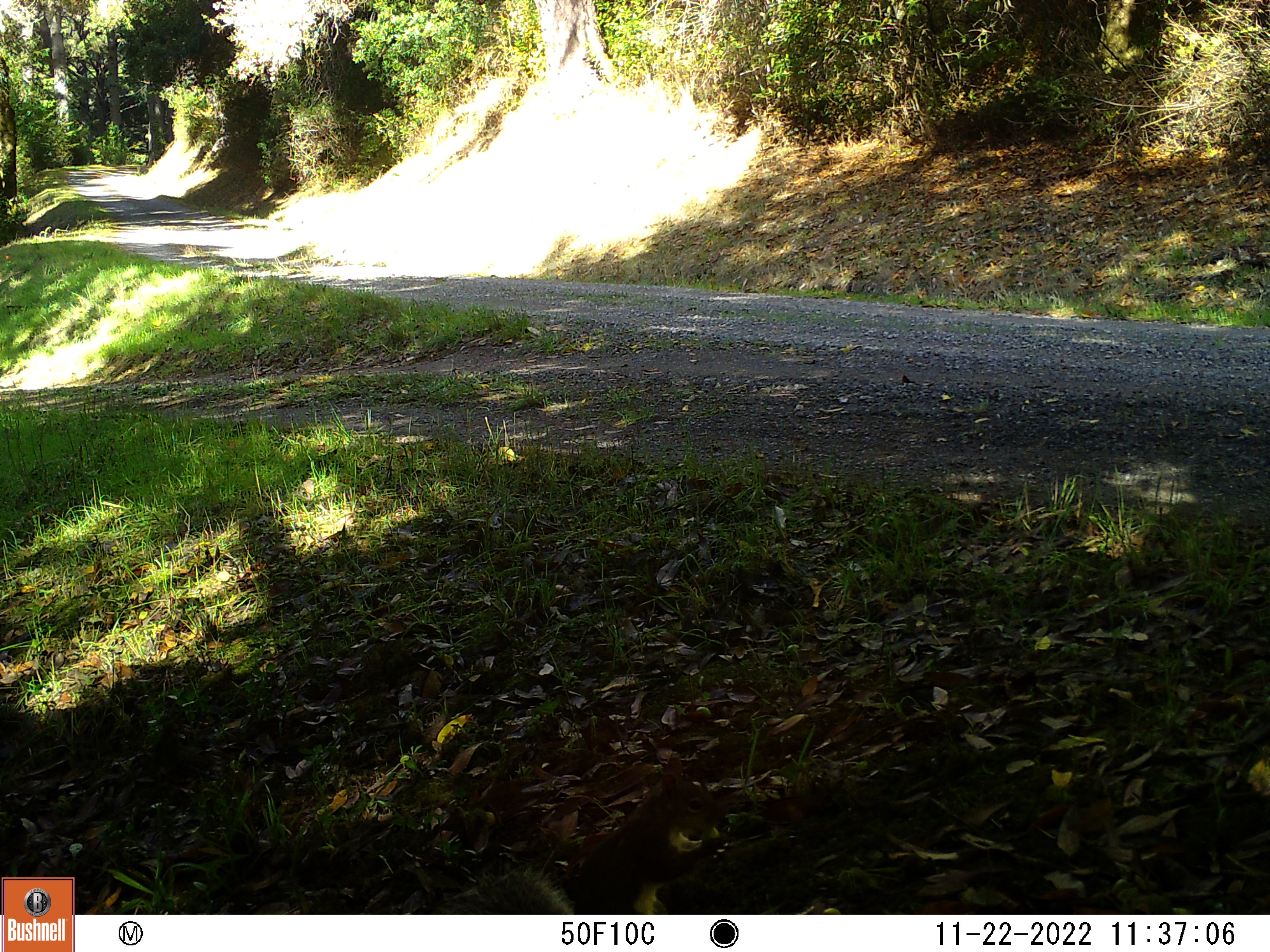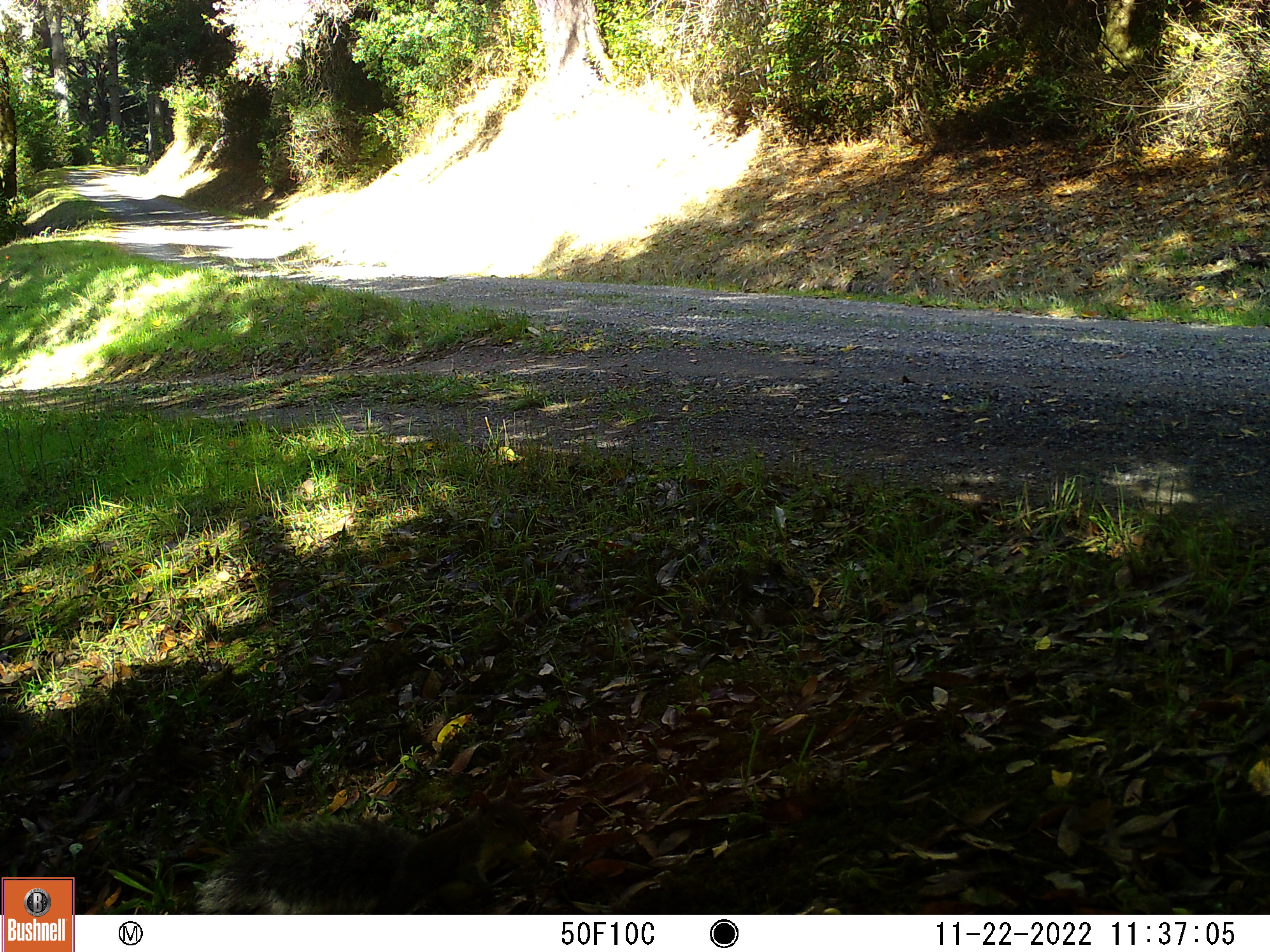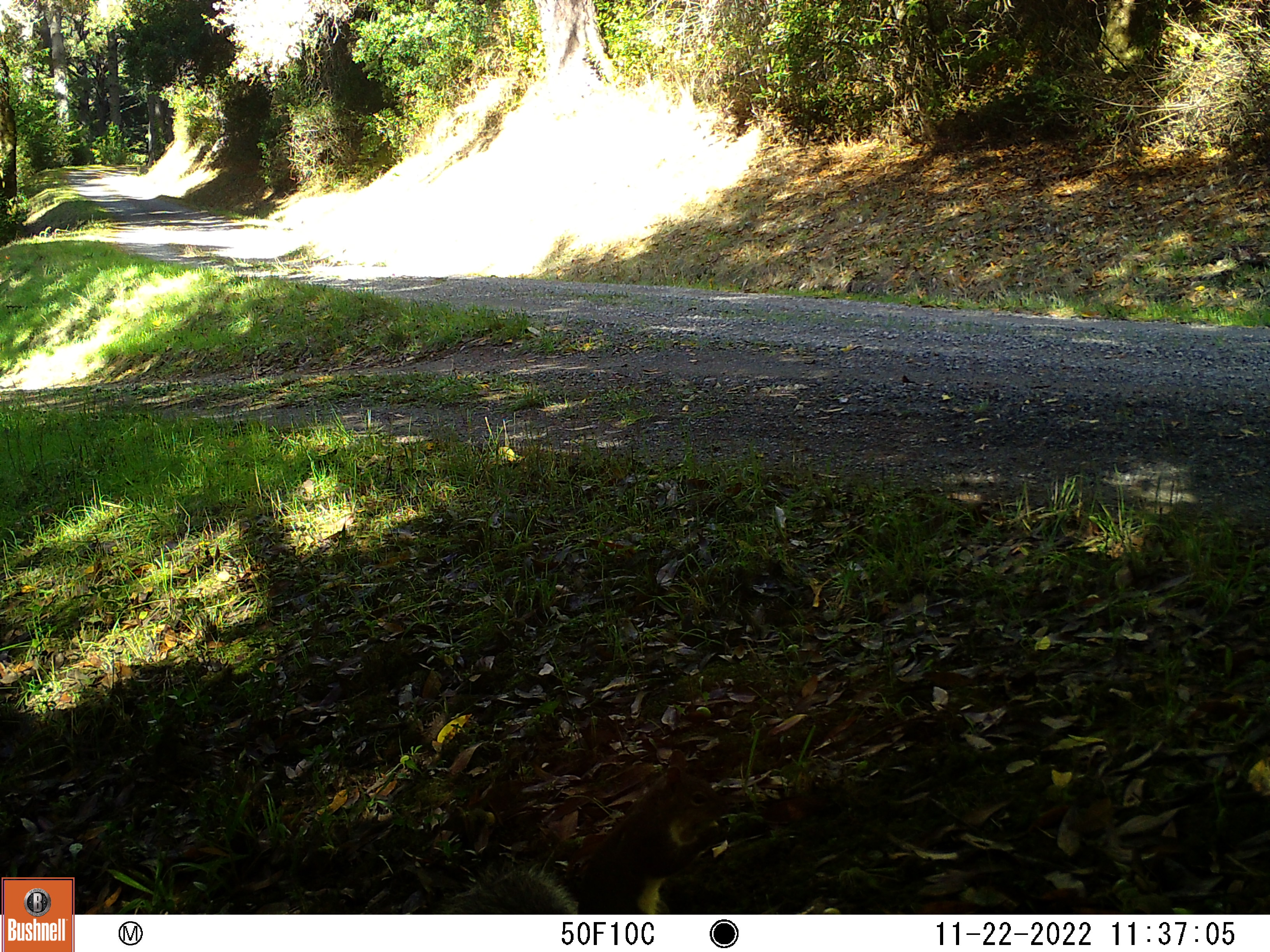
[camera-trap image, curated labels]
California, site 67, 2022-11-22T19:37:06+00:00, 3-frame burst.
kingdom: Animalia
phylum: Chordata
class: Mammalia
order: Rodentia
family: Sciuridae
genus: Sciurus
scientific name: Sciurus griseus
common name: western gray squirrel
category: western grey squirrel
Western grey squirrel (western gray squirrel) (Sciurus griseus).